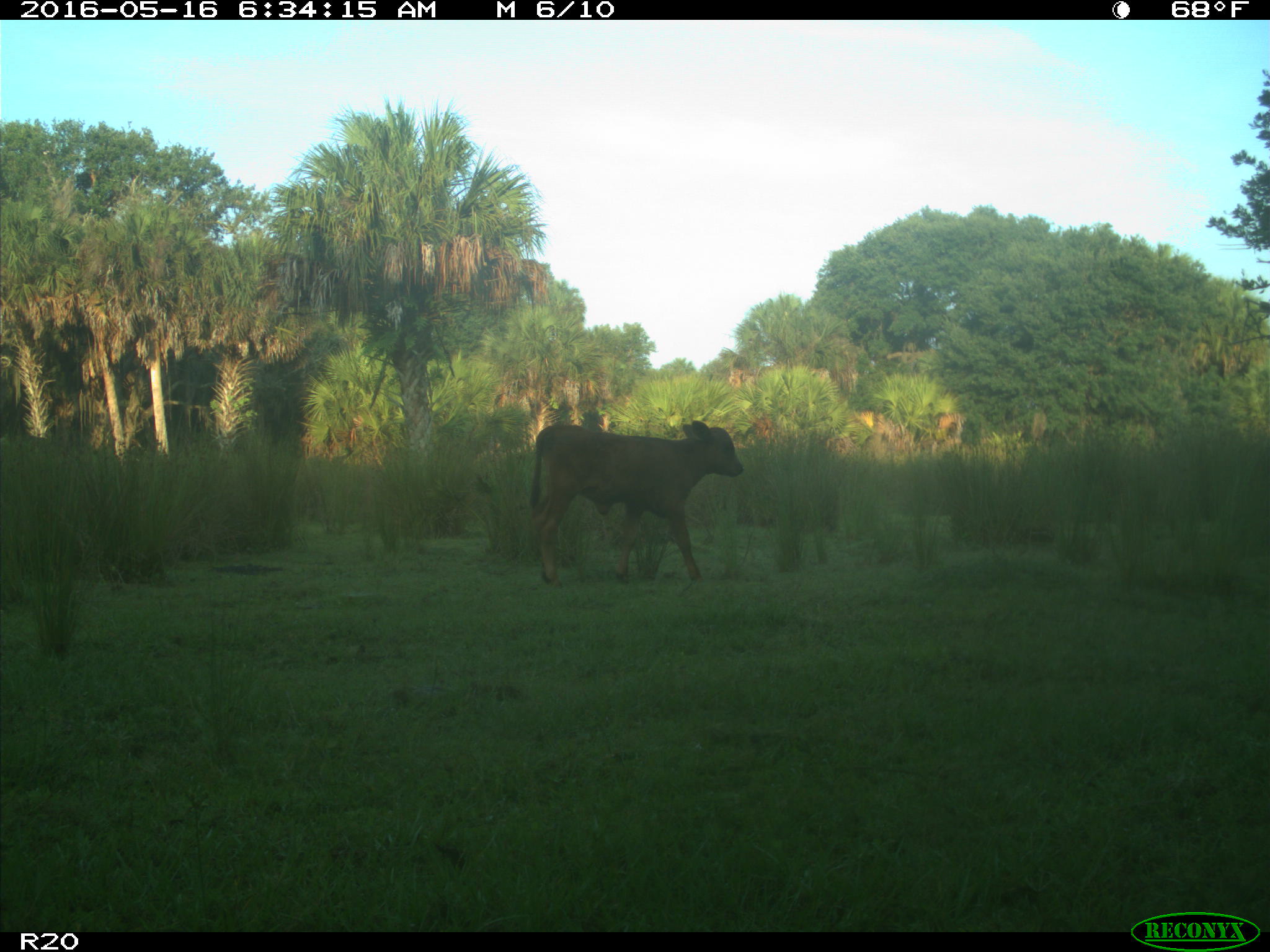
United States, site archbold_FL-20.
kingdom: Animalia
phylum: Chordata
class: Mammalia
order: Artiodactyla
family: Bovidae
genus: Bos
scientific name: Bos taurus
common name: domestic cow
Bos taurus (domestic cow).